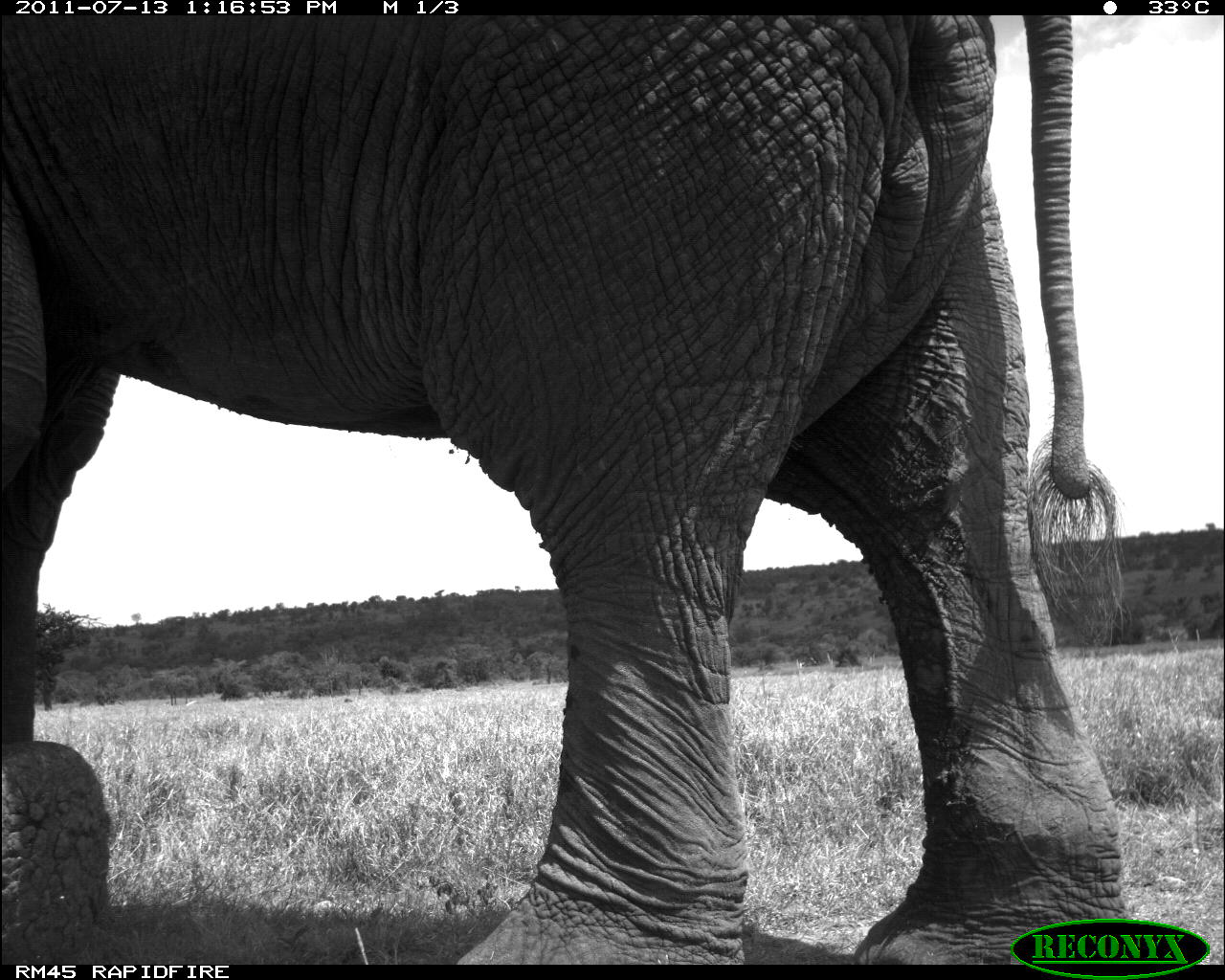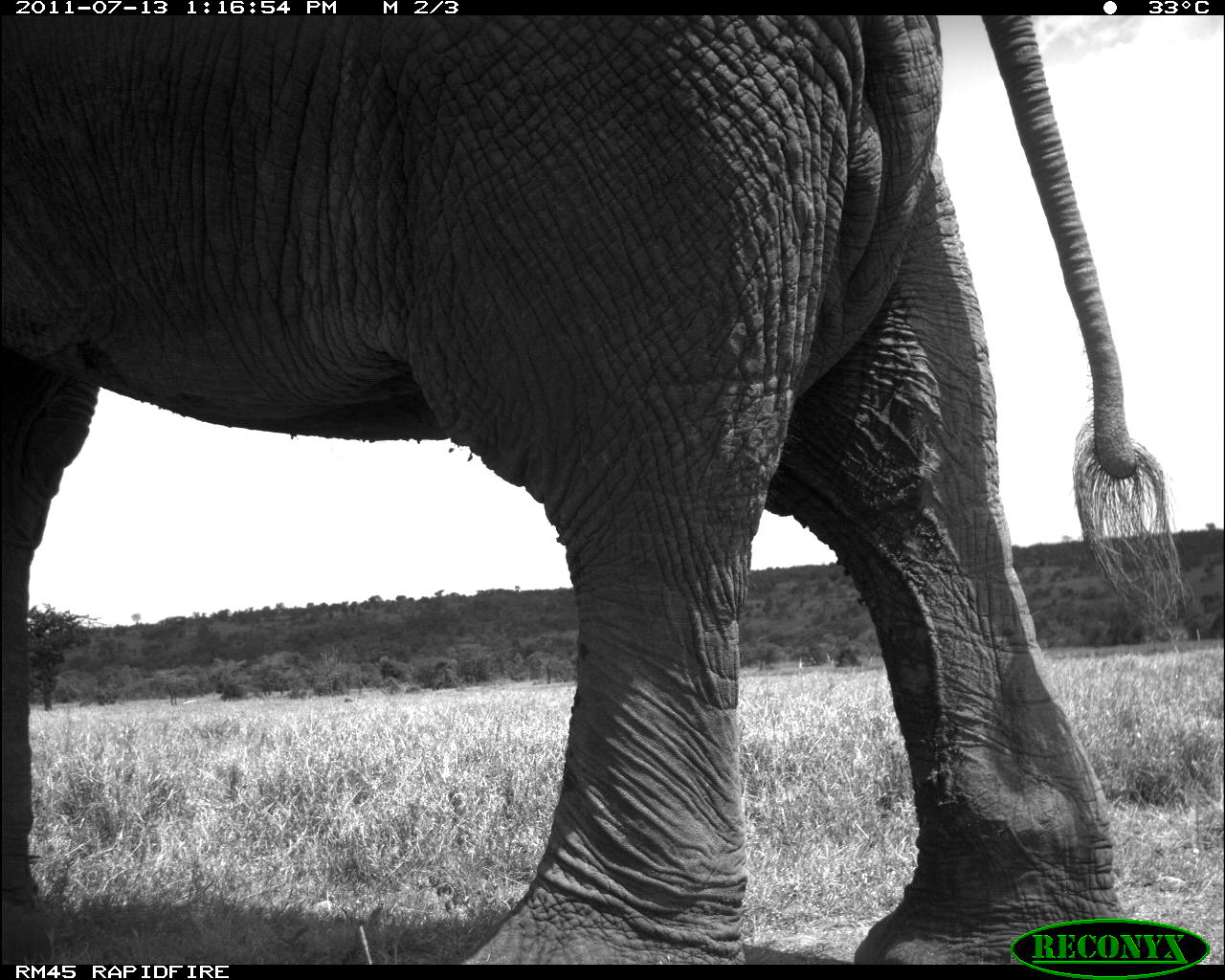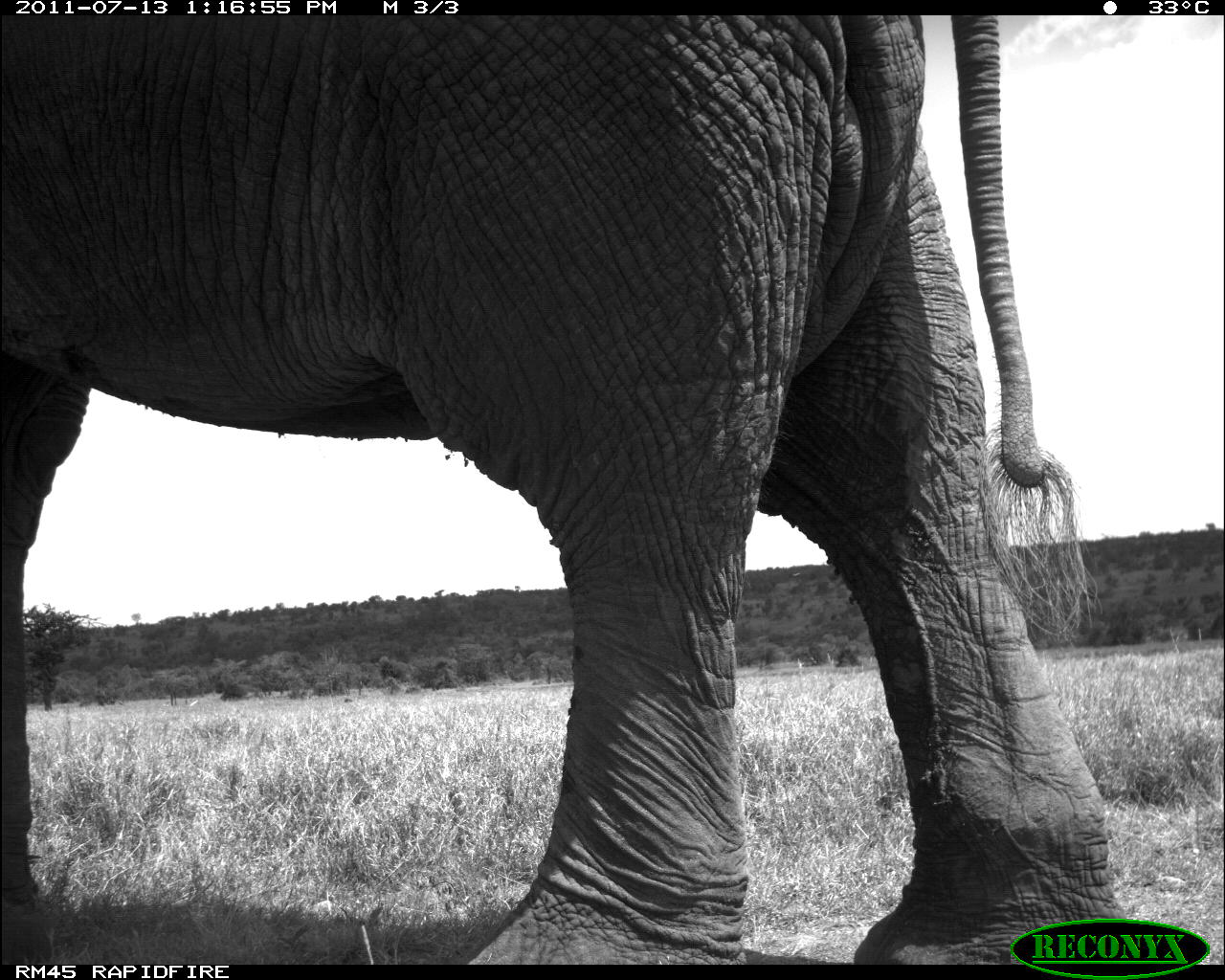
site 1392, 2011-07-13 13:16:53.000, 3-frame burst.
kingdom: Animalia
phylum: Chordata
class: Mammalia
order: Proboscidea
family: Elephantidae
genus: Loxodonta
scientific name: Loxodonta africana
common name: african bush elephant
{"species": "Loxodonta africana (african bush elephant)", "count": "1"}